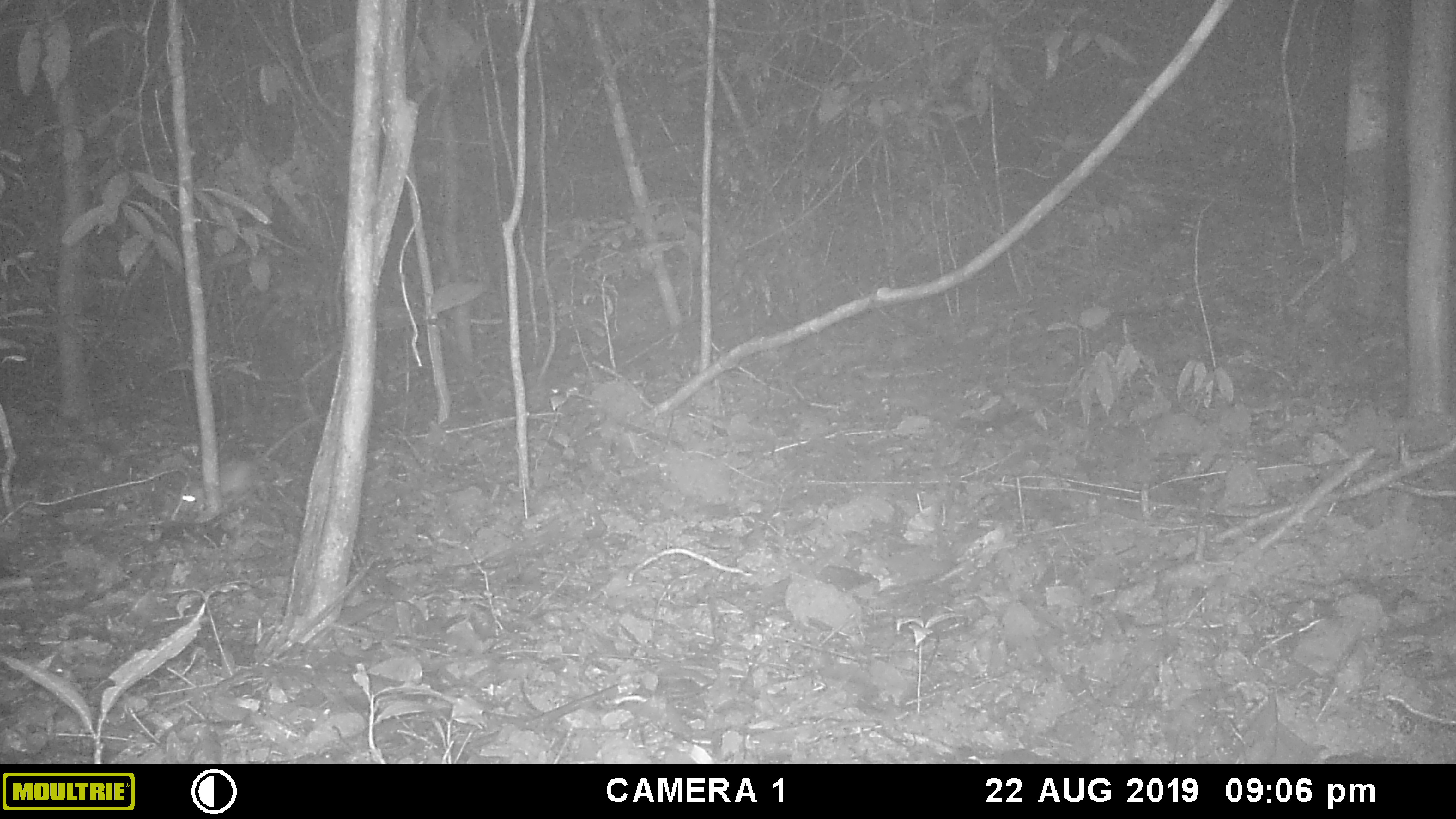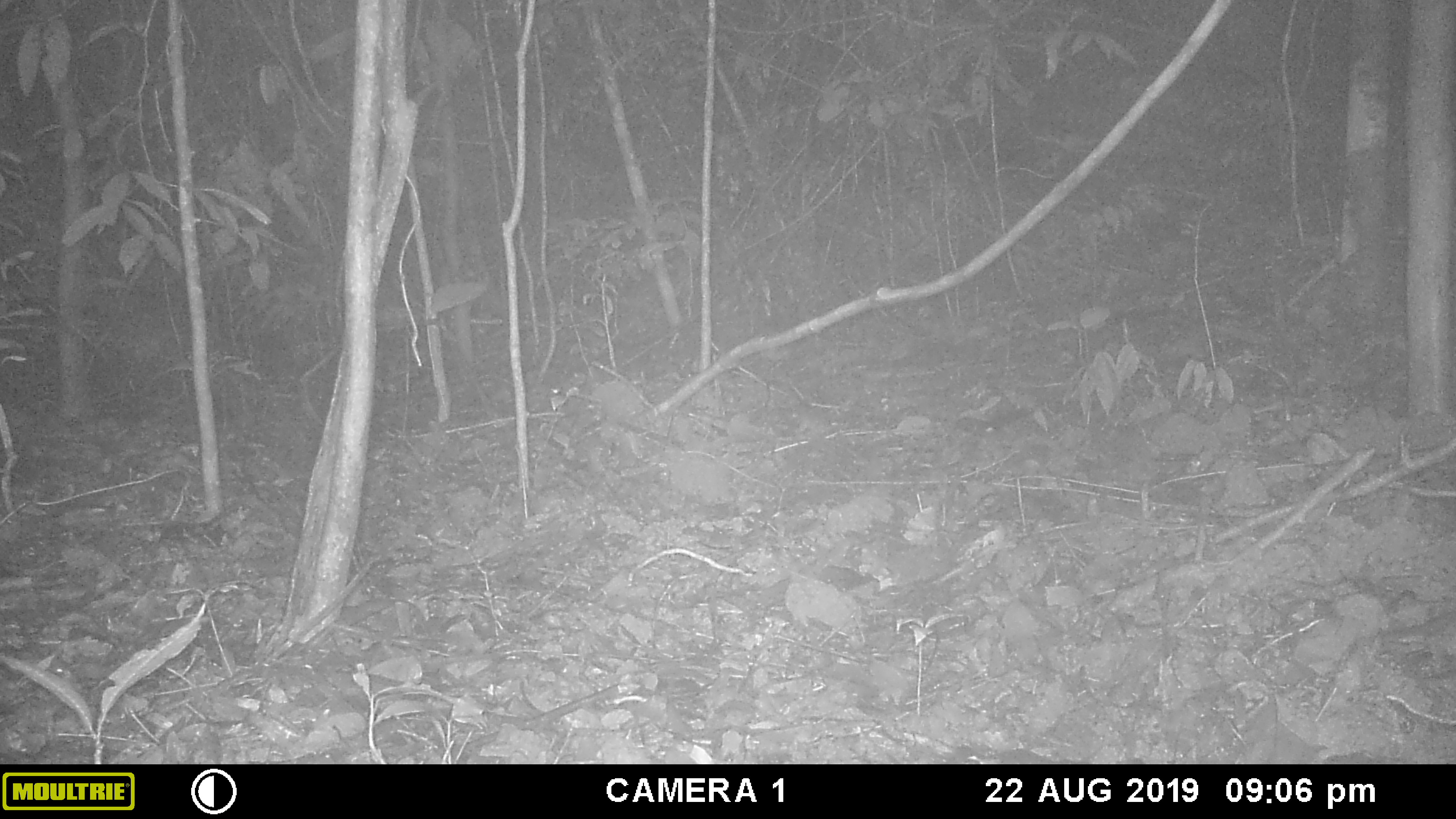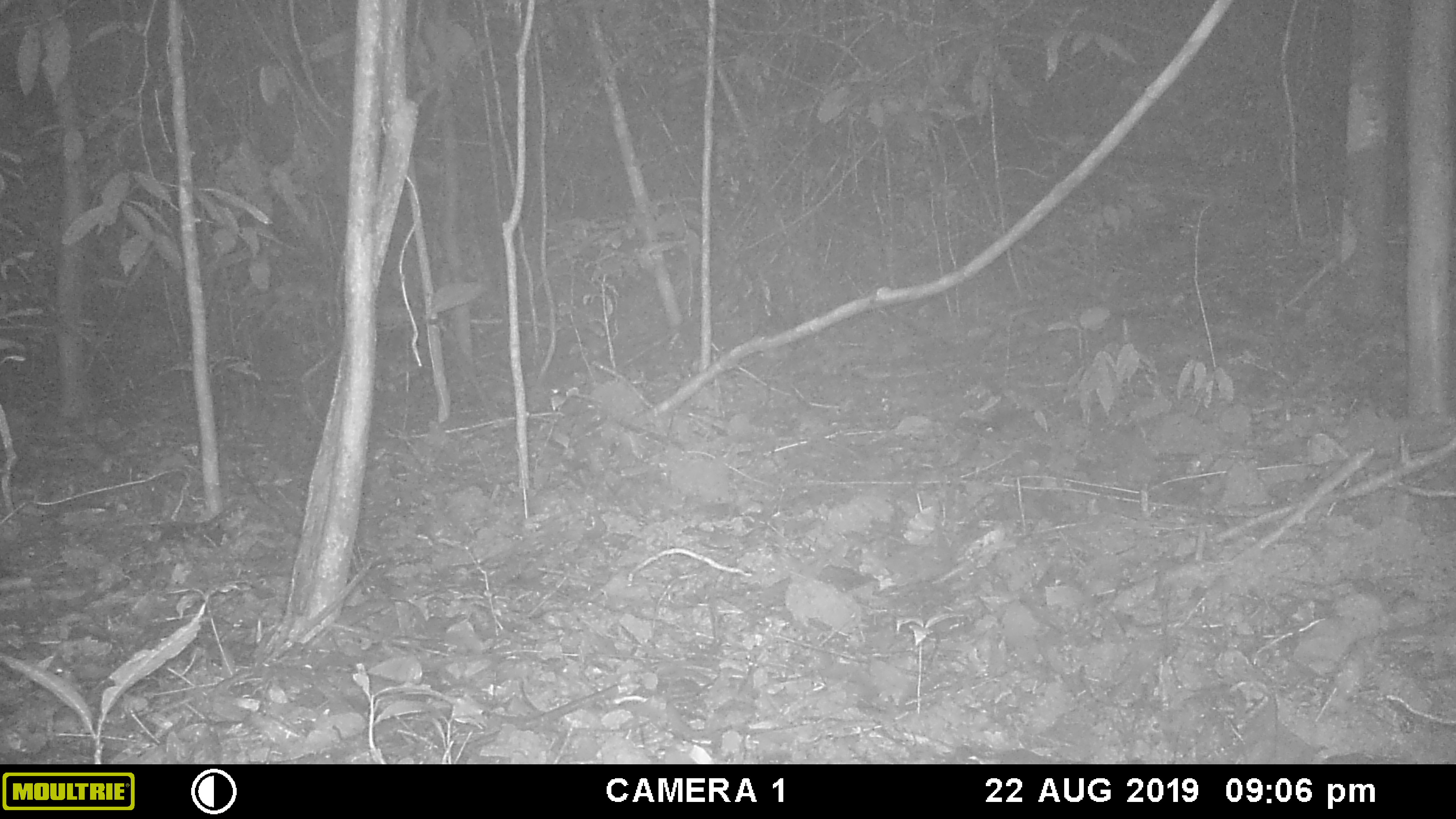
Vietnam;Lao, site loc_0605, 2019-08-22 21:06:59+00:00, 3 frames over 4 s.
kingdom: Animalia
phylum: Chordata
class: Mammalia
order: Rodentia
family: Muridae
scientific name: Muridae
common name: old-world mice and rats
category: unidentified murid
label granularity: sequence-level